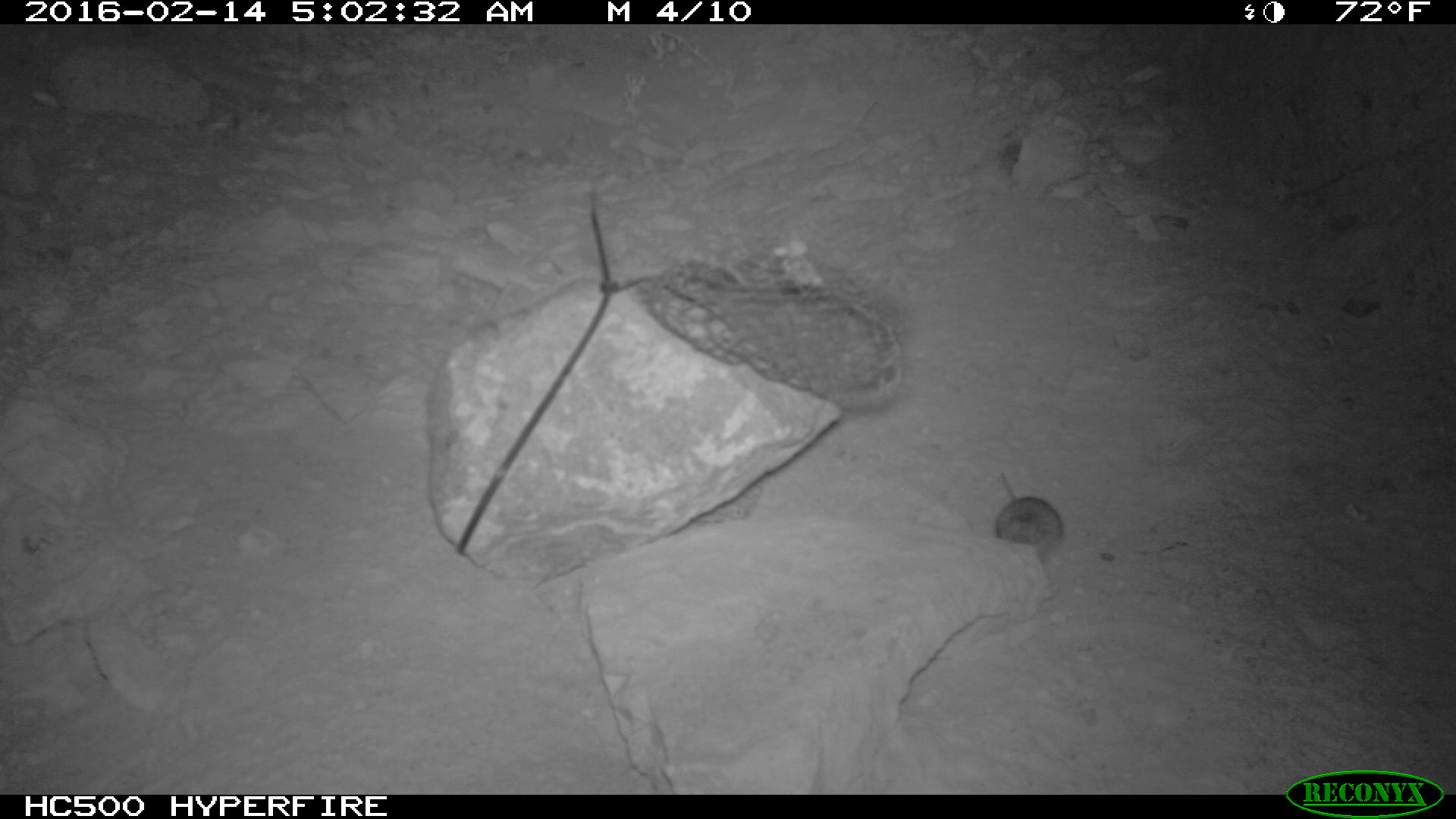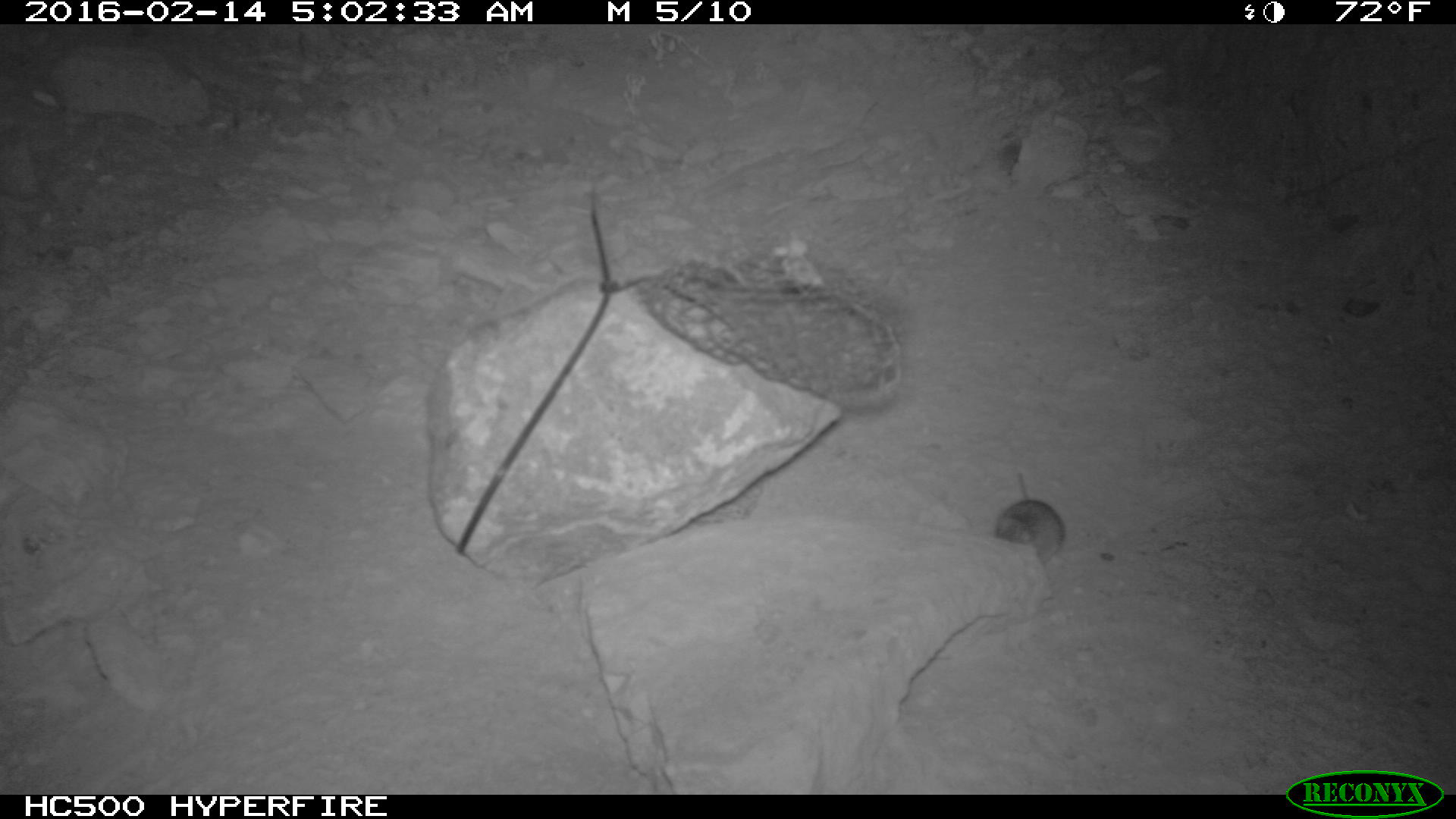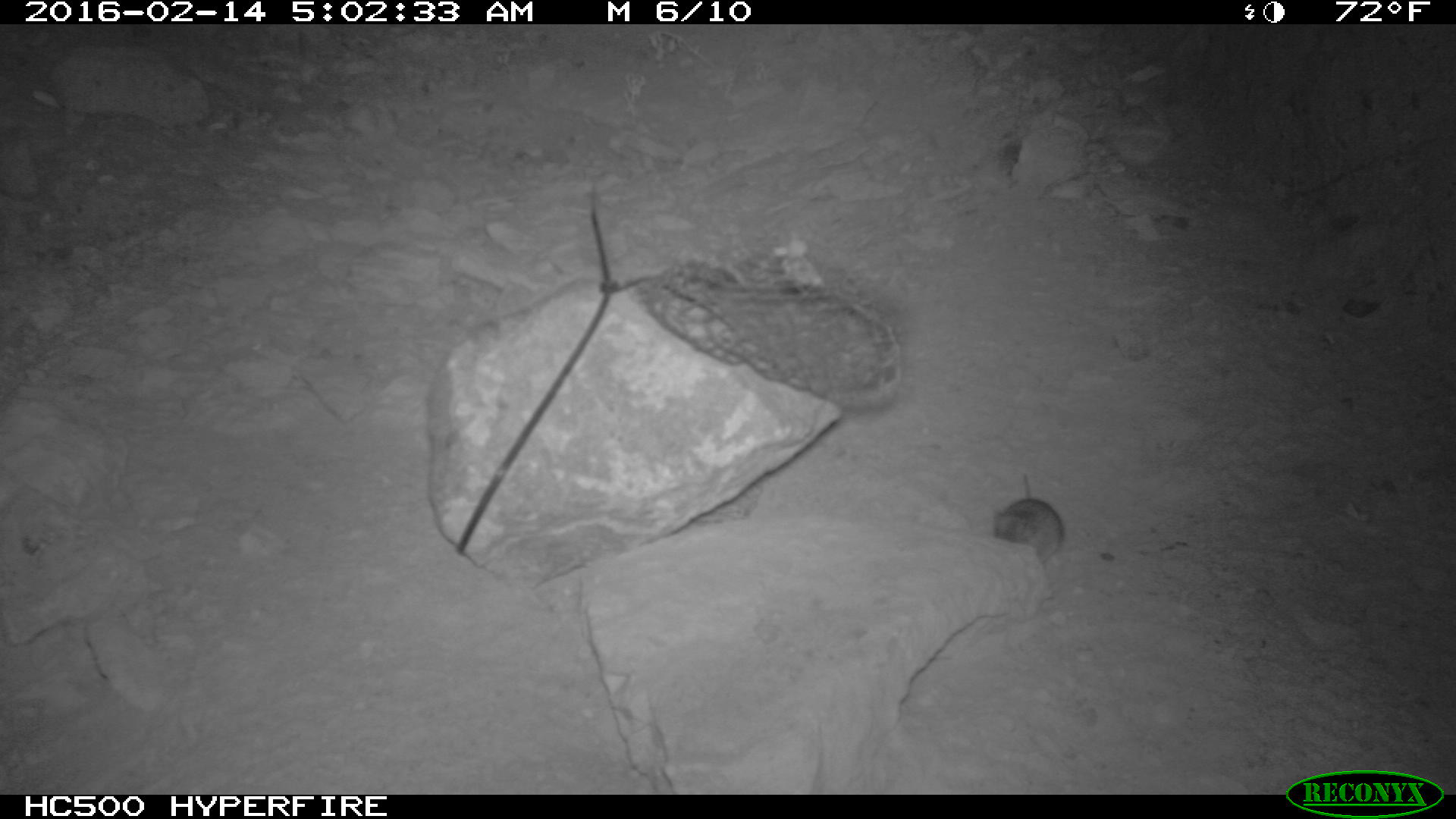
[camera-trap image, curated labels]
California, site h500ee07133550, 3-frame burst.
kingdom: Animalia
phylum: Chordata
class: Mammalia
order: Rodentia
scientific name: Rodentia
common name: rodent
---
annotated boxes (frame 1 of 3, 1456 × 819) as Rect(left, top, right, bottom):
rodent: Rect(990, 466, 1062, 561)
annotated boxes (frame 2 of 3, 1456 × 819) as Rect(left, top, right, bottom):
rodent: Rect(993, 472, 1064, 564)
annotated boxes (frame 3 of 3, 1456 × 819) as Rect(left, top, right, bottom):
rodent: Rect(992, 473, 1066, 560)